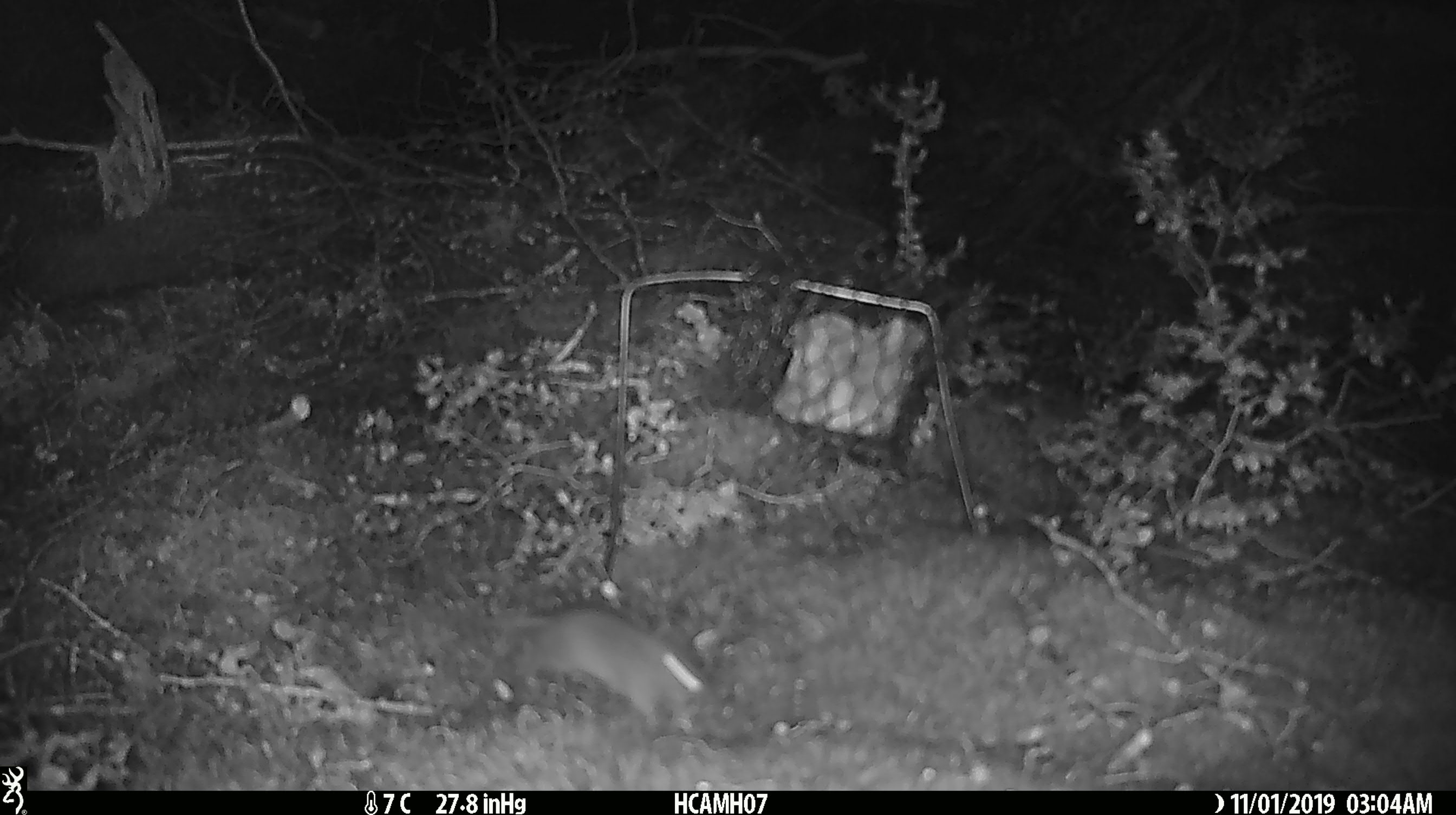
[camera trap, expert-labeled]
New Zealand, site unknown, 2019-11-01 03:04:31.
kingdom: Animalia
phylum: Chordata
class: Mammalia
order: Rodentia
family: Muridae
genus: Mus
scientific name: Mus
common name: mouse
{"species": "mouse (Mus)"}